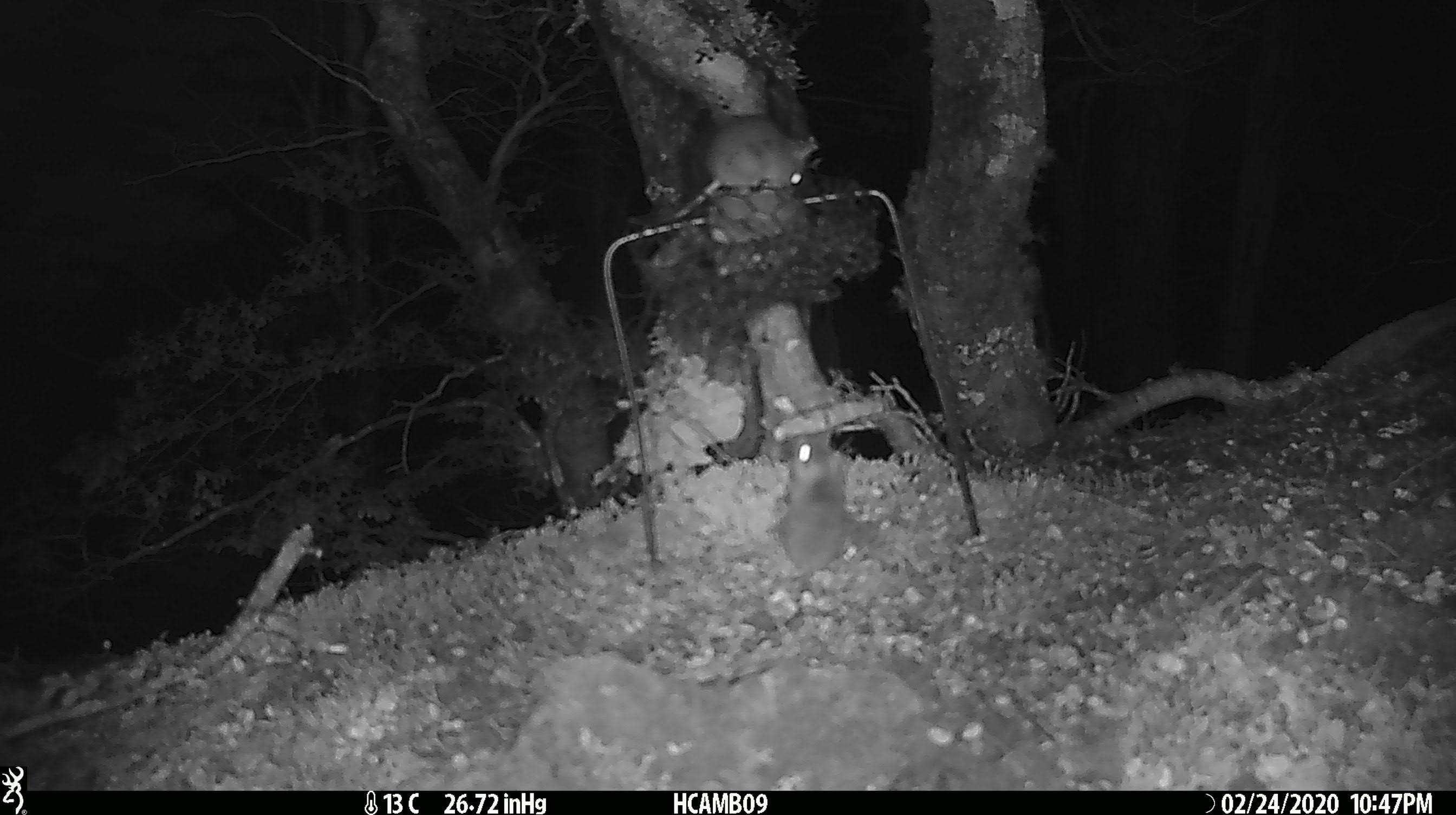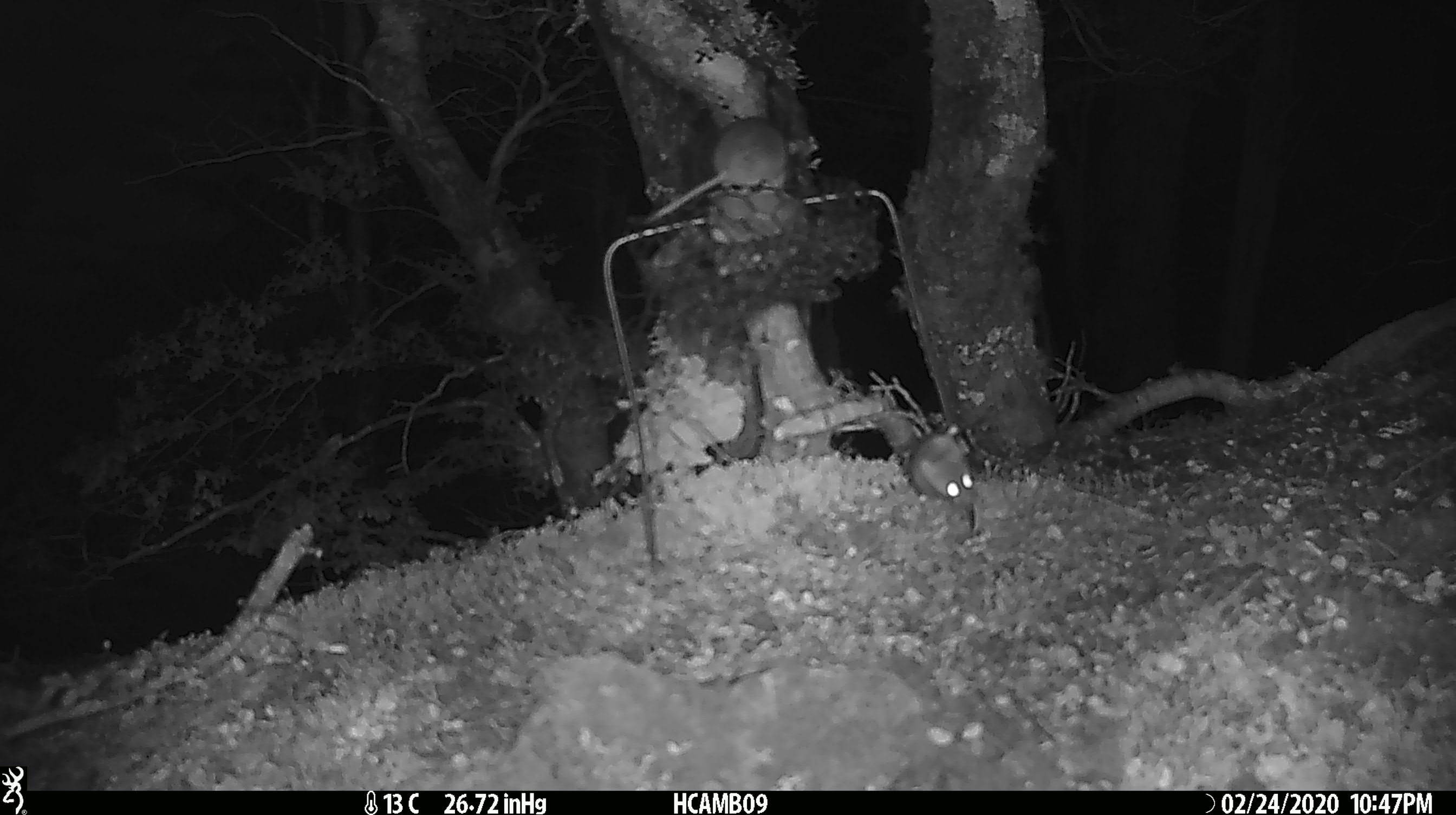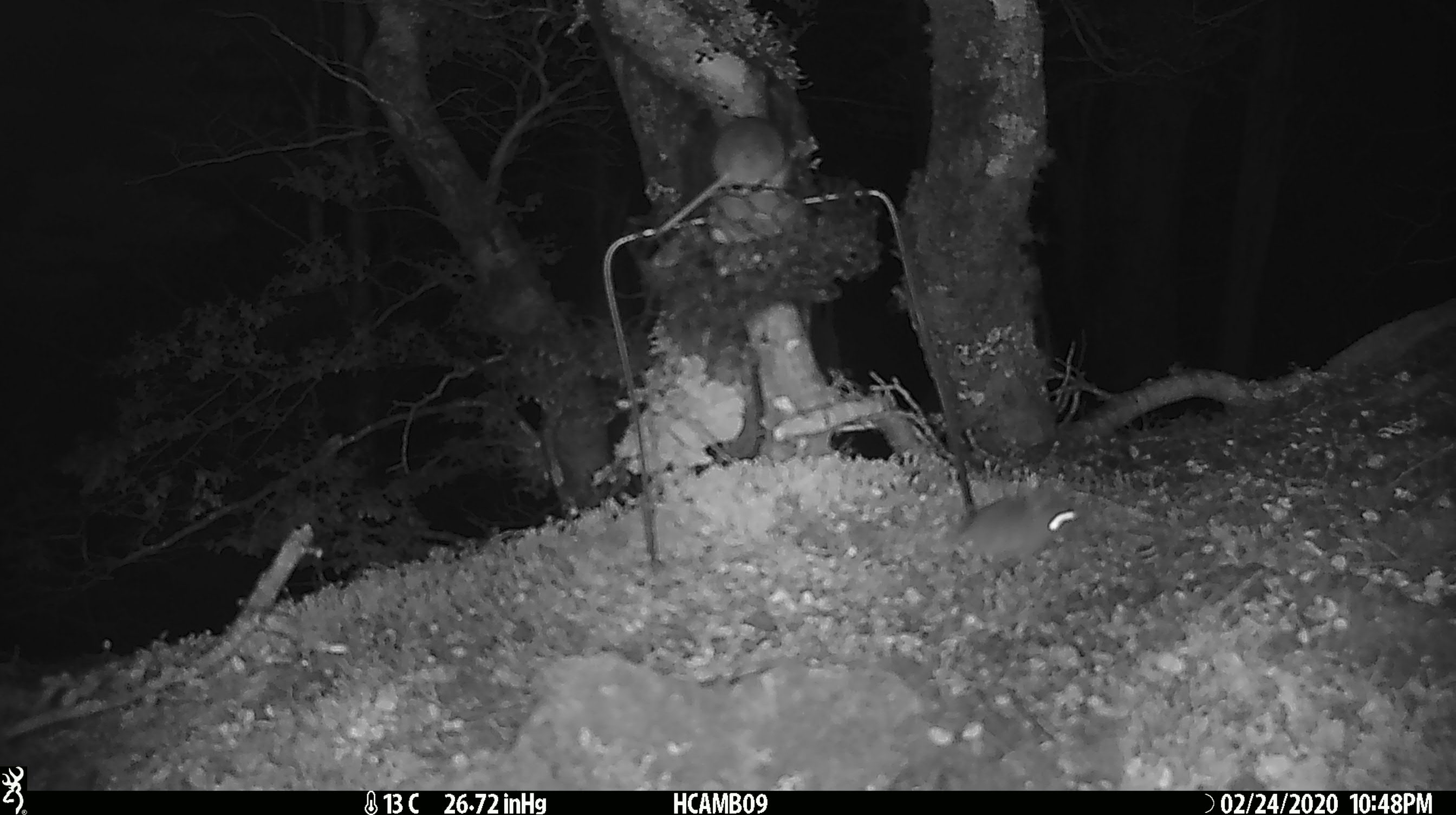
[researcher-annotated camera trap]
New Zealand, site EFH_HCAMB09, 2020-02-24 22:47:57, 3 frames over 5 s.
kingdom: Animalia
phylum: Chordata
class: Mammalia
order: Rodentia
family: Muridae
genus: Mus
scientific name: Mus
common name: mouse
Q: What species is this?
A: Mouse (Mus).